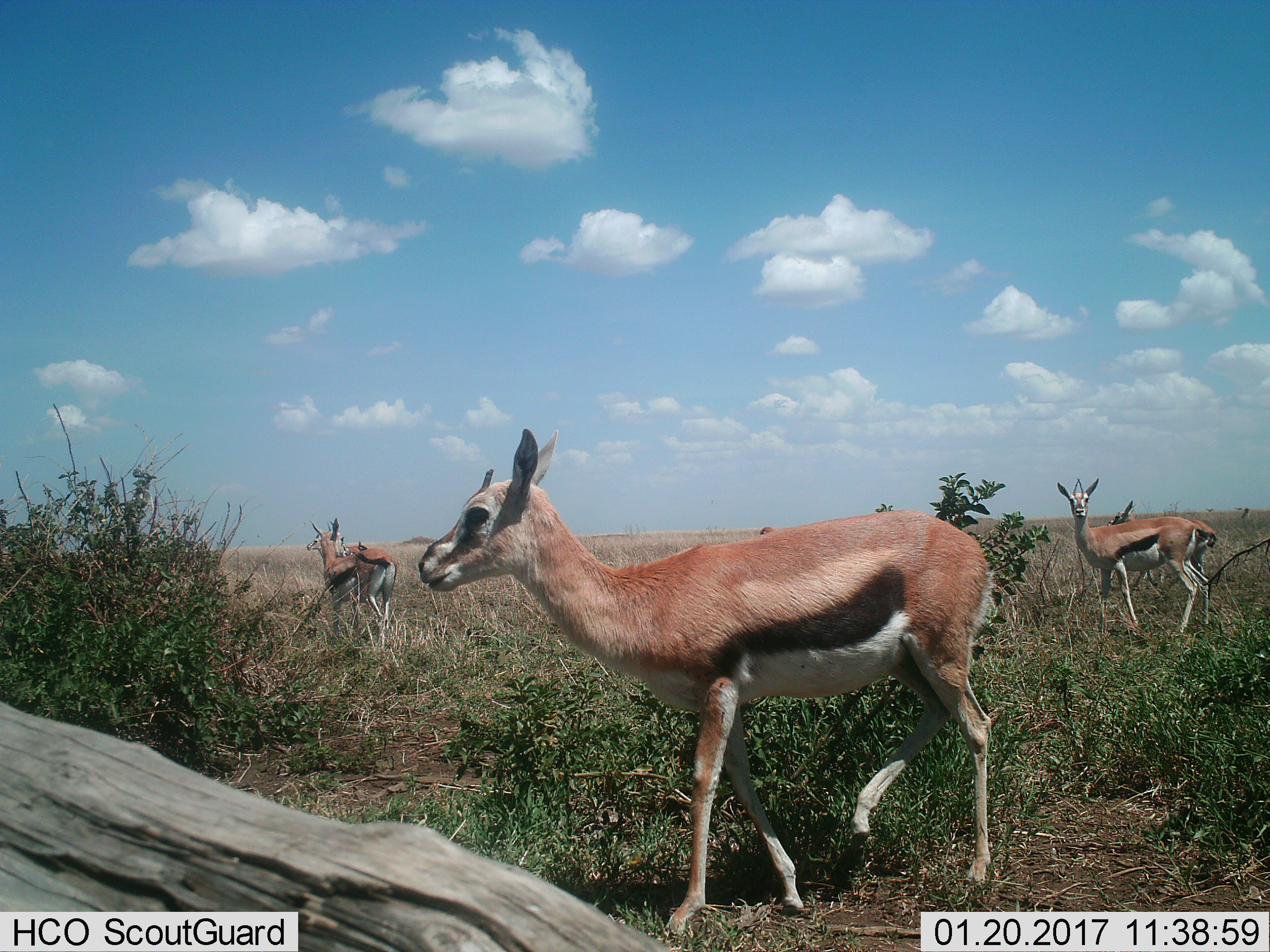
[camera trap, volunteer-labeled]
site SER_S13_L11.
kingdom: Animalia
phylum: Chordata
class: Mammalia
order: Artiodactyla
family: Bovidae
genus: Eudorcas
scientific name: Eudorcas thomsonii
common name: thomson's gazelle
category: gazellethomsons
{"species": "gazellethomsons (thomson's gazelle) (Eudorcas thomsonii)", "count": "5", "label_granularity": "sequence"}